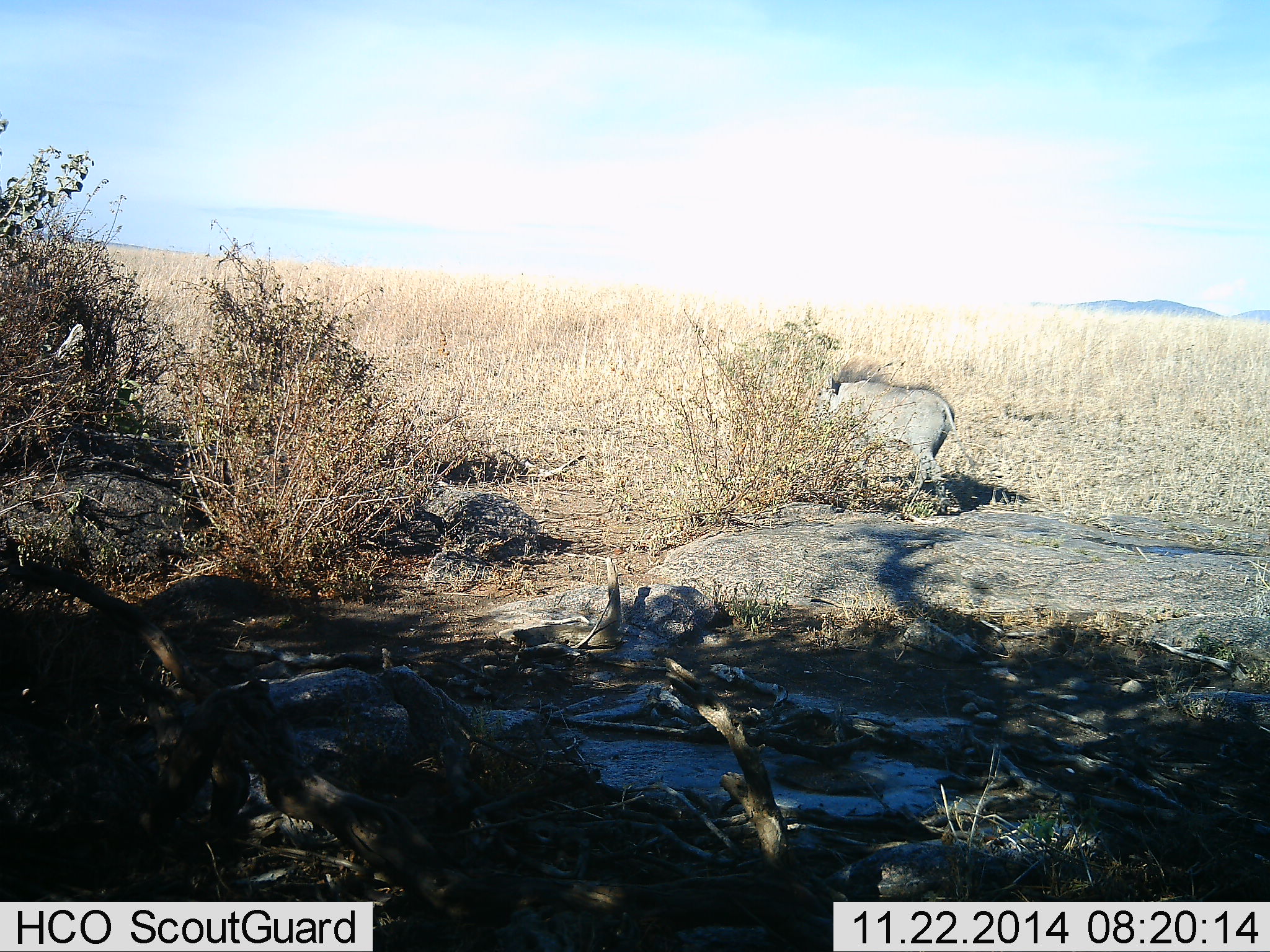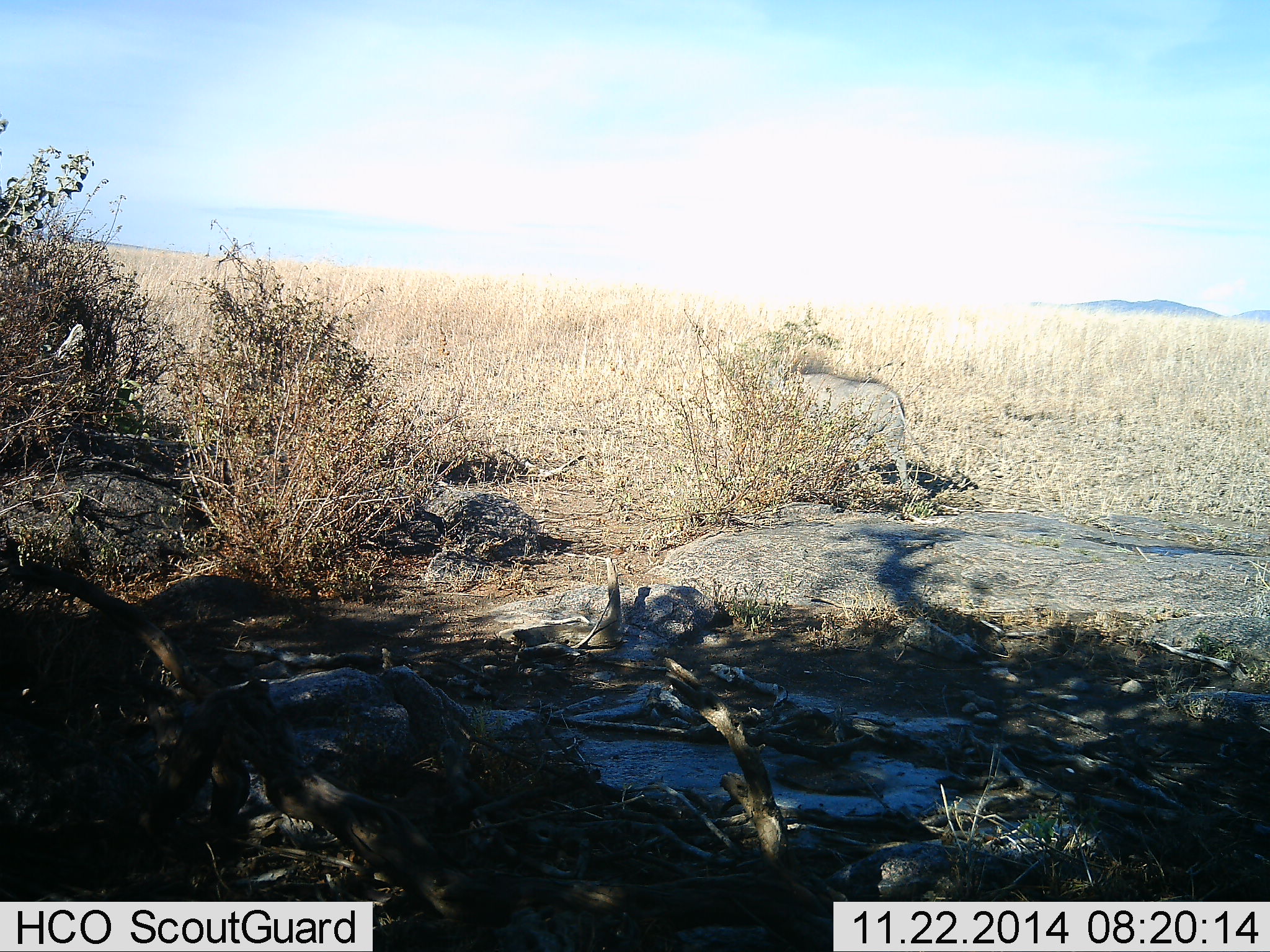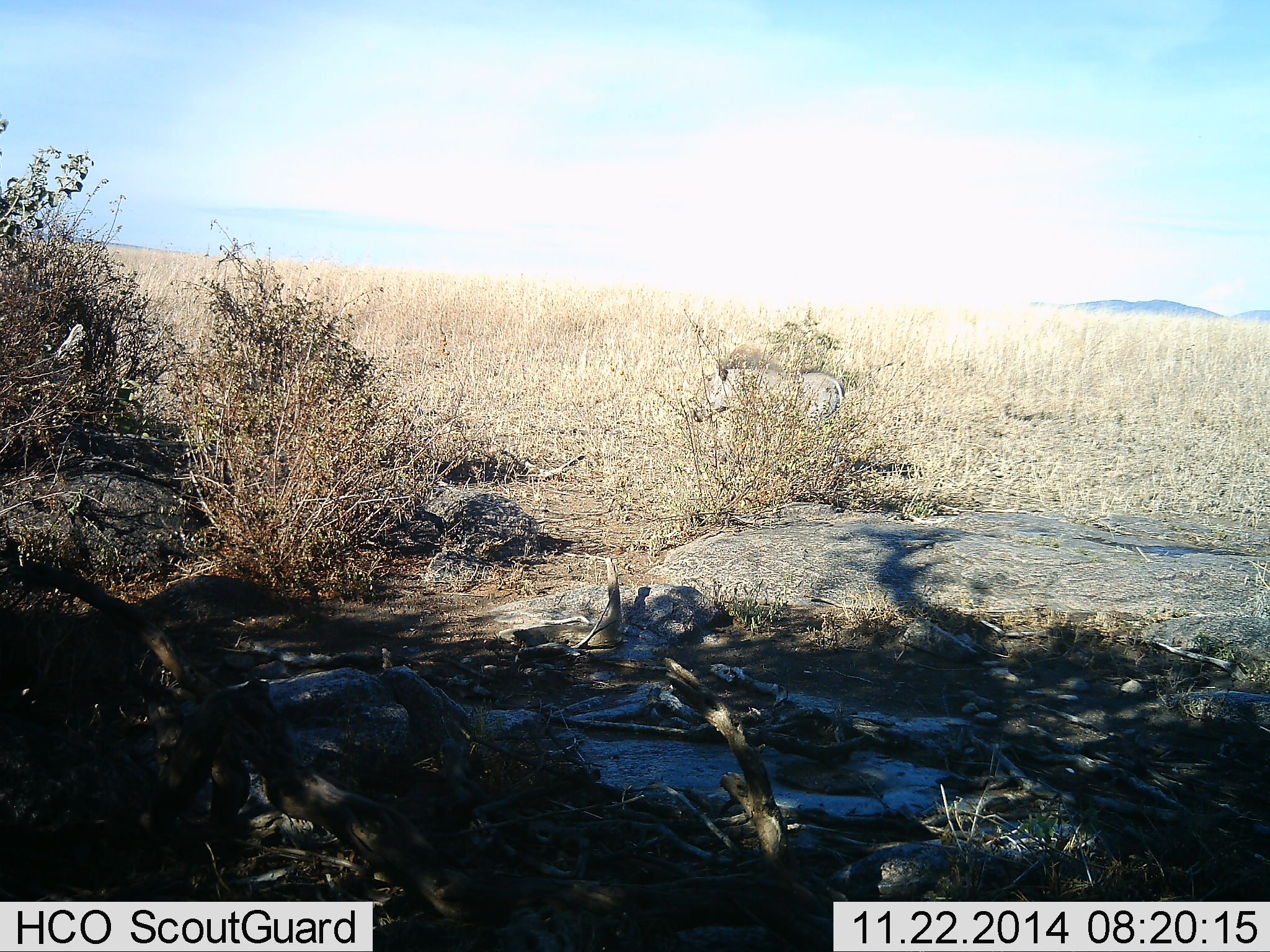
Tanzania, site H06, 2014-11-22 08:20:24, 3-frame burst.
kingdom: Animalia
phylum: Chordata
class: Mammalia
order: Artiodactyla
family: Suidae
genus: Phacochoerus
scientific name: Phacochoerus africanus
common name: warthog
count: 1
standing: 0%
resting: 0%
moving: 100%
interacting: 0%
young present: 0%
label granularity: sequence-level